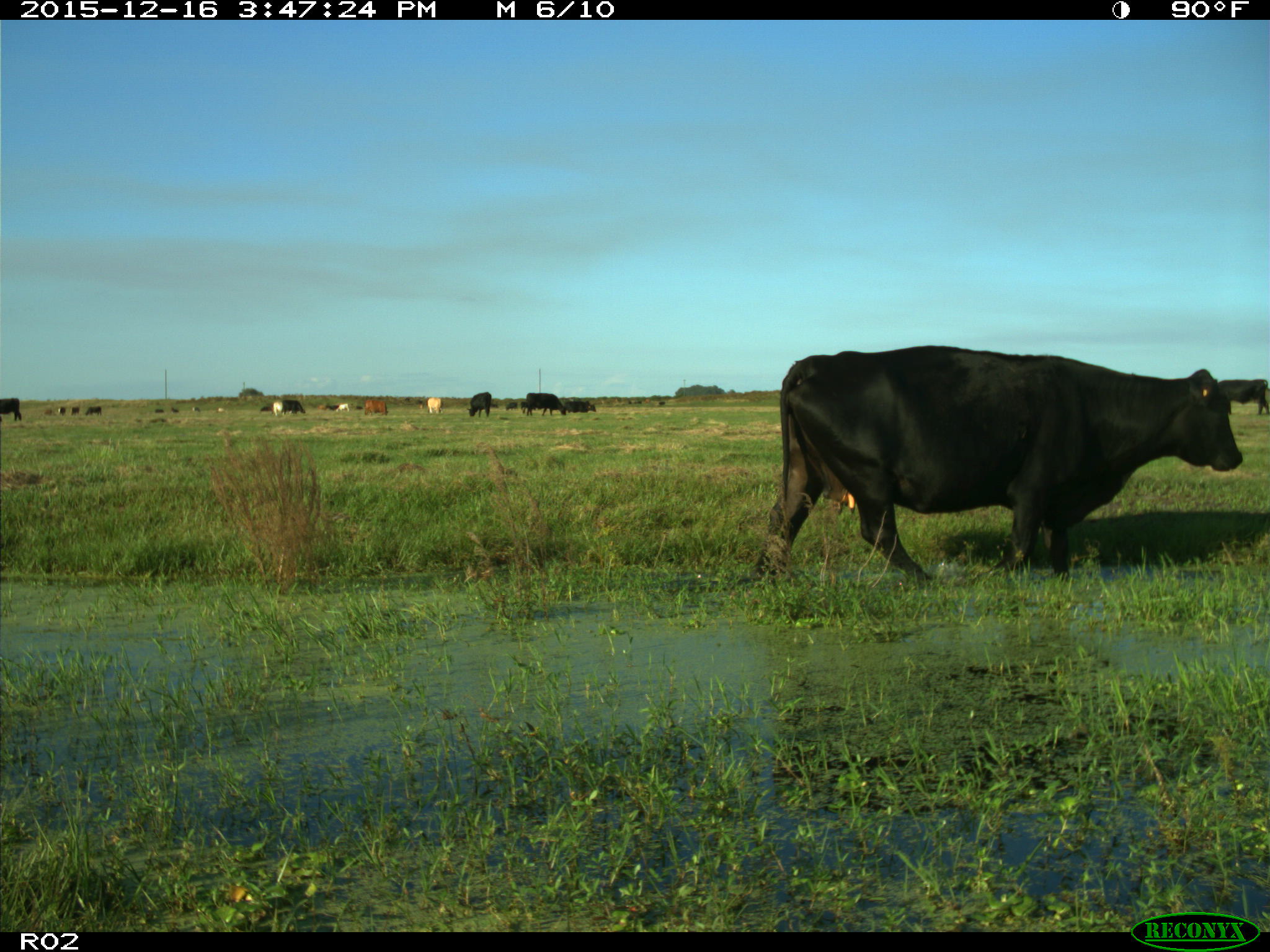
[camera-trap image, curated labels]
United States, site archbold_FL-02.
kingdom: Animalia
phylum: Chordata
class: Mammalia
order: Artiodactyla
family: Bovidae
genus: Bos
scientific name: Bos taurus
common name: domestic cow